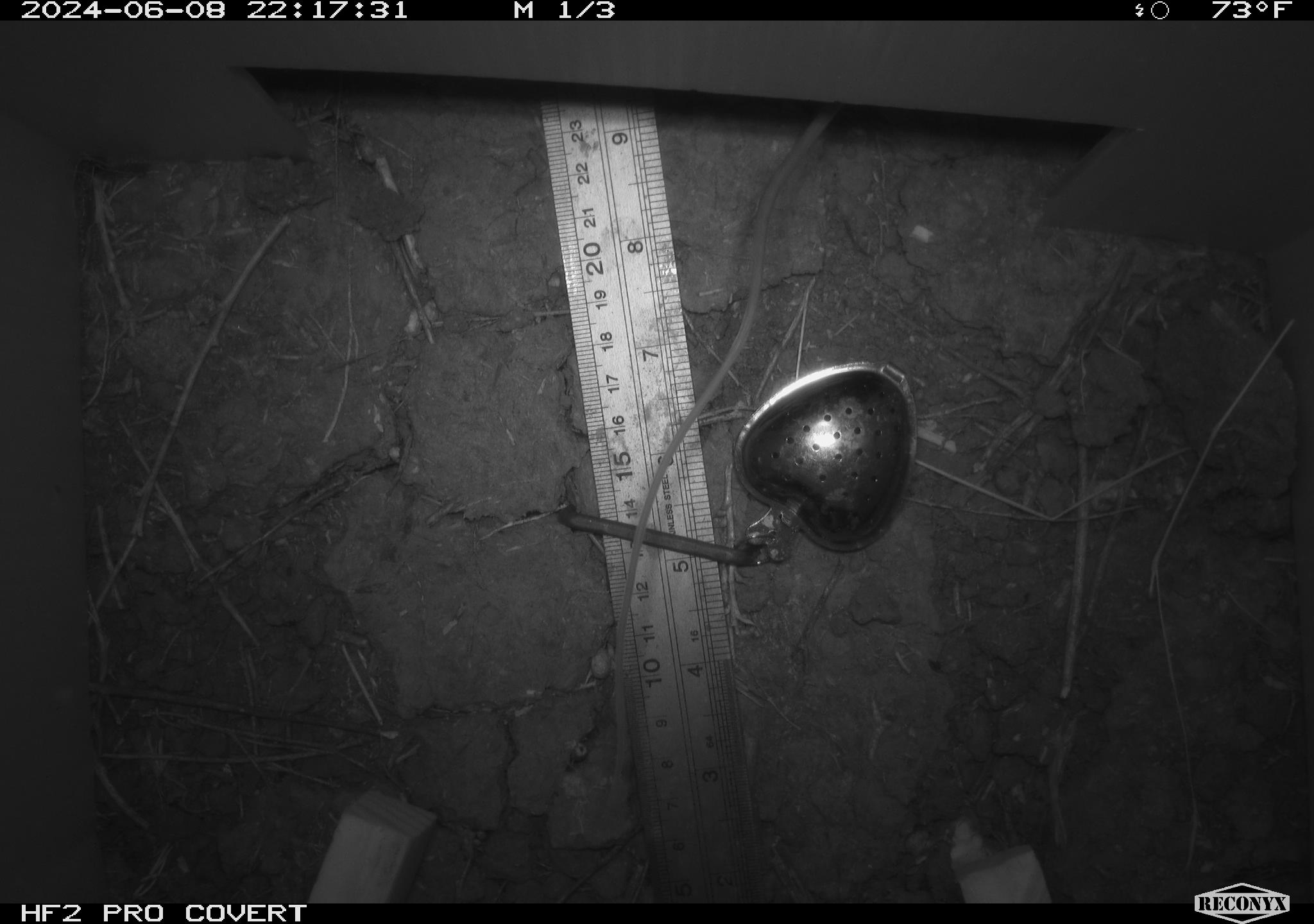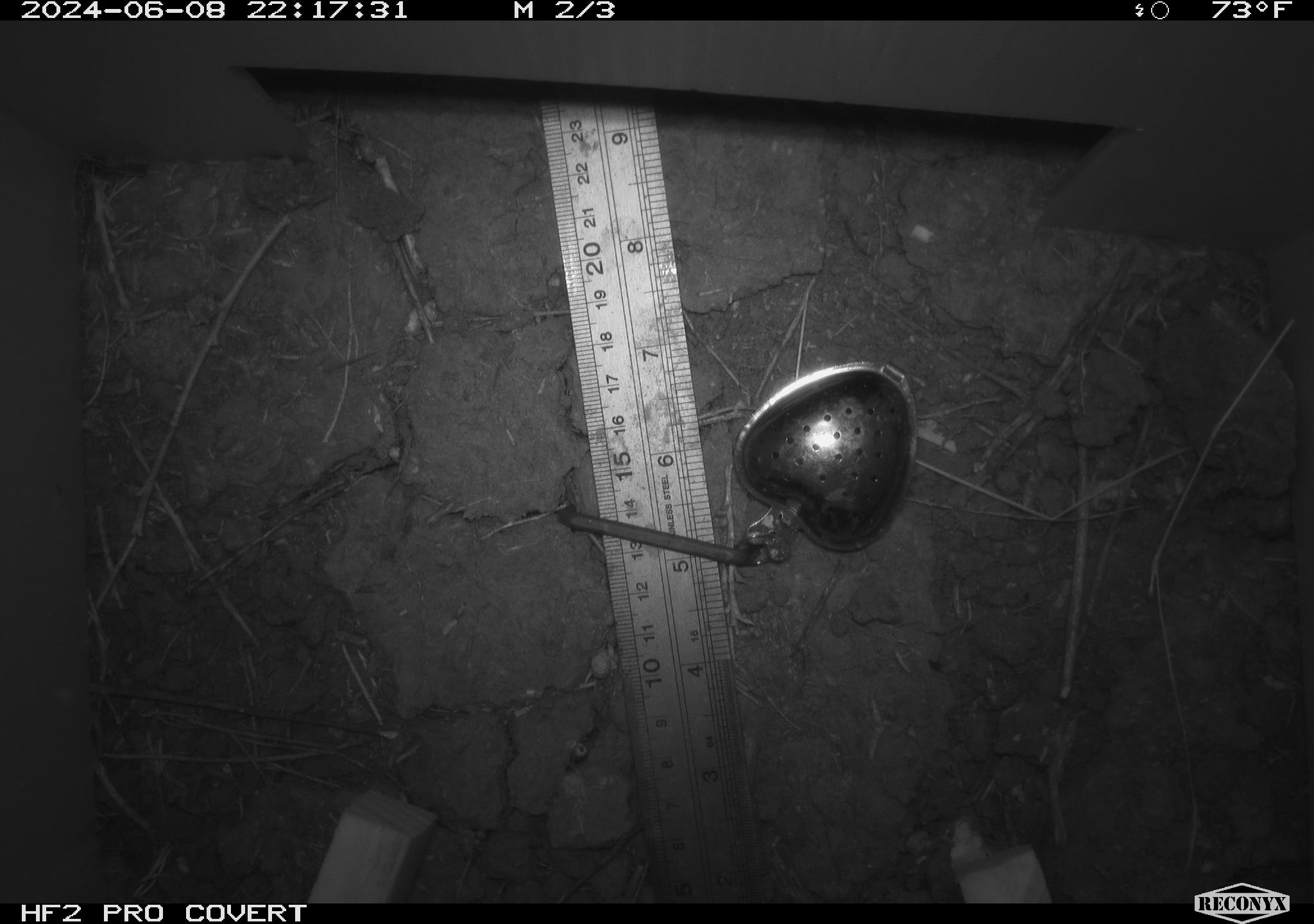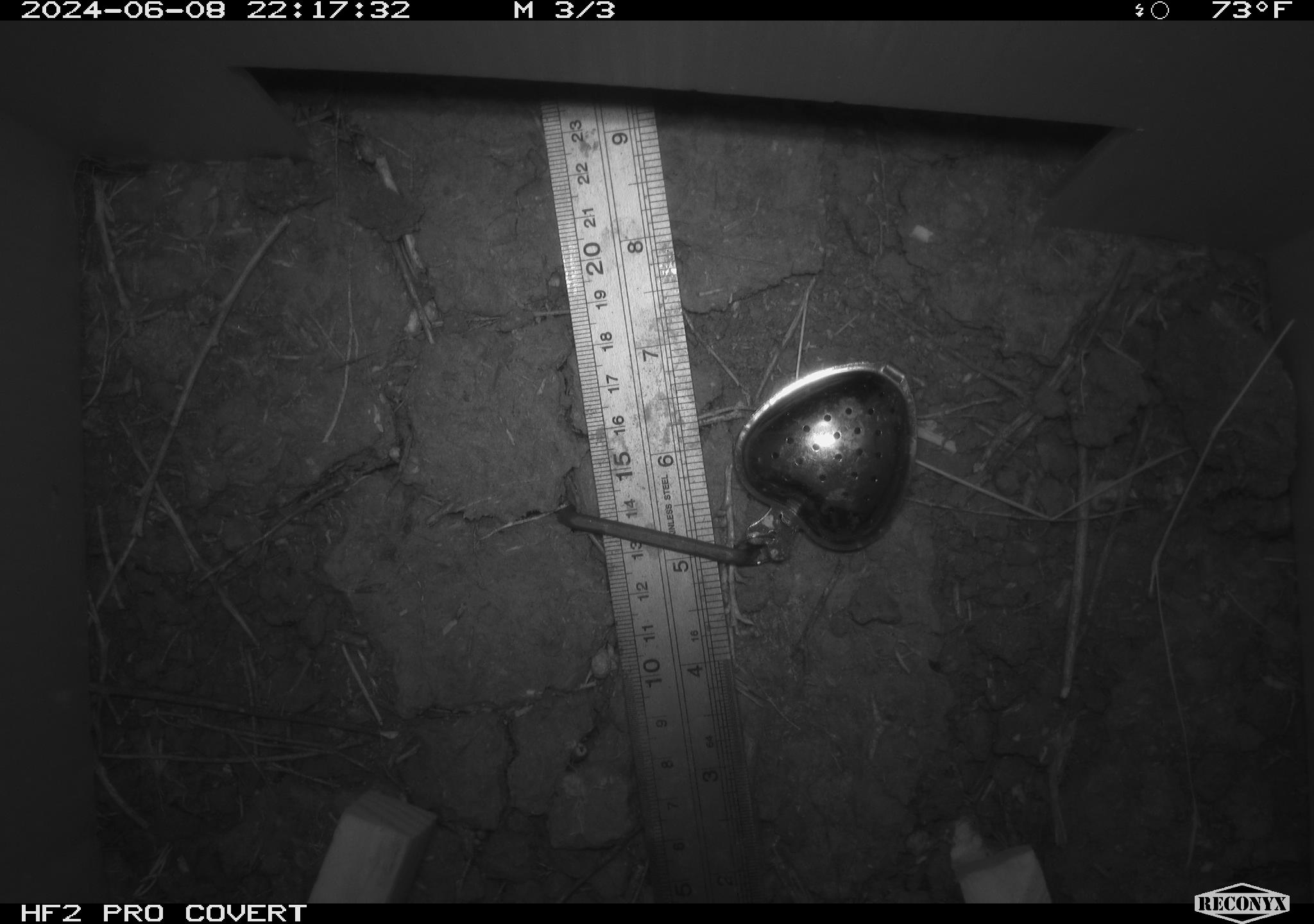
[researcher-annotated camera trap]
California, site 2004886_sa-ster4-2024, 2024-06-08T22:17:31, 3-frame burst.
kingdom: Animalia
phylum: Chordata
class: Mammalia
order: Rodentia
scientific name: Rodentia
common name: mouse species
Mouse species (Rodentia).